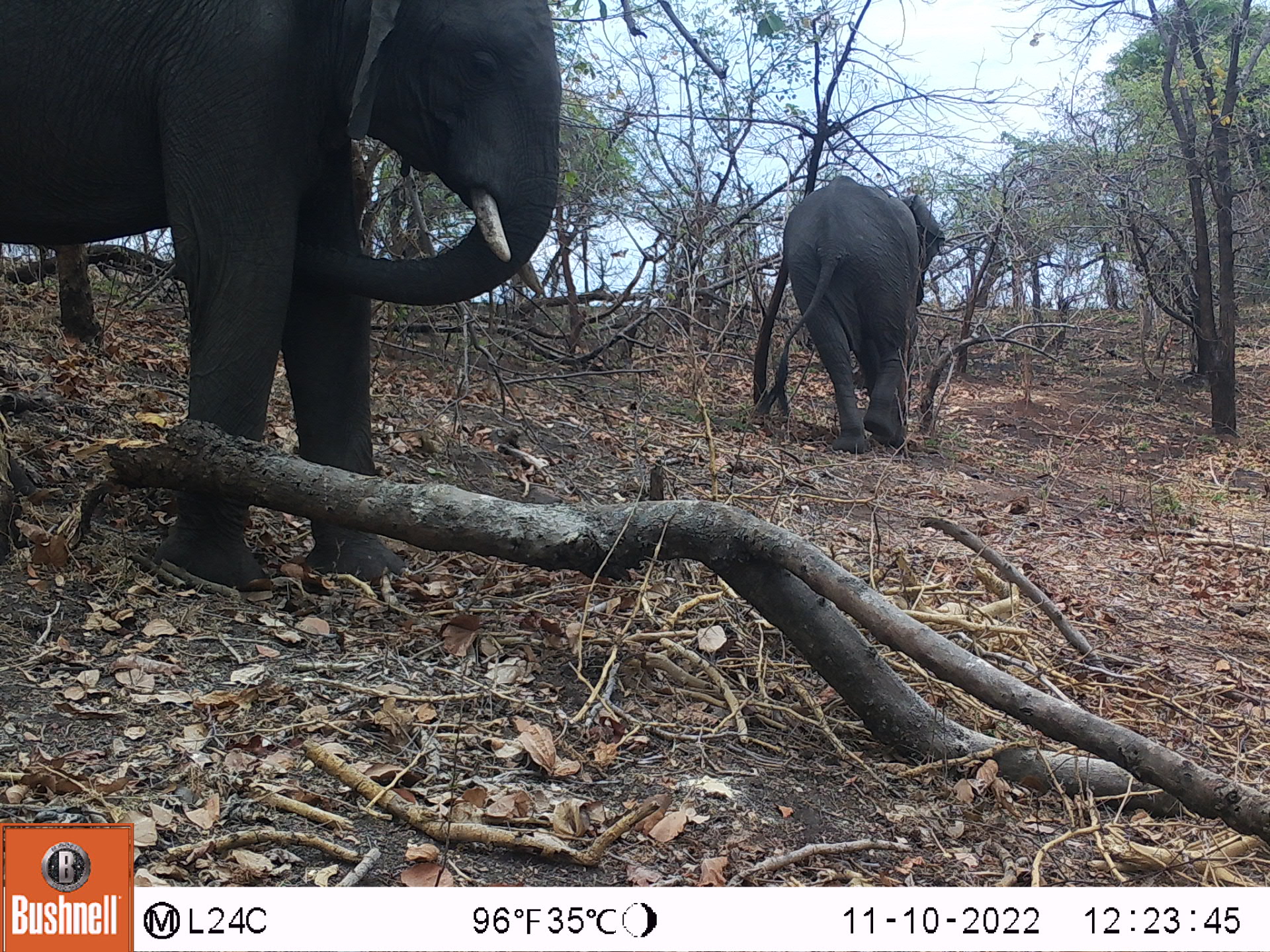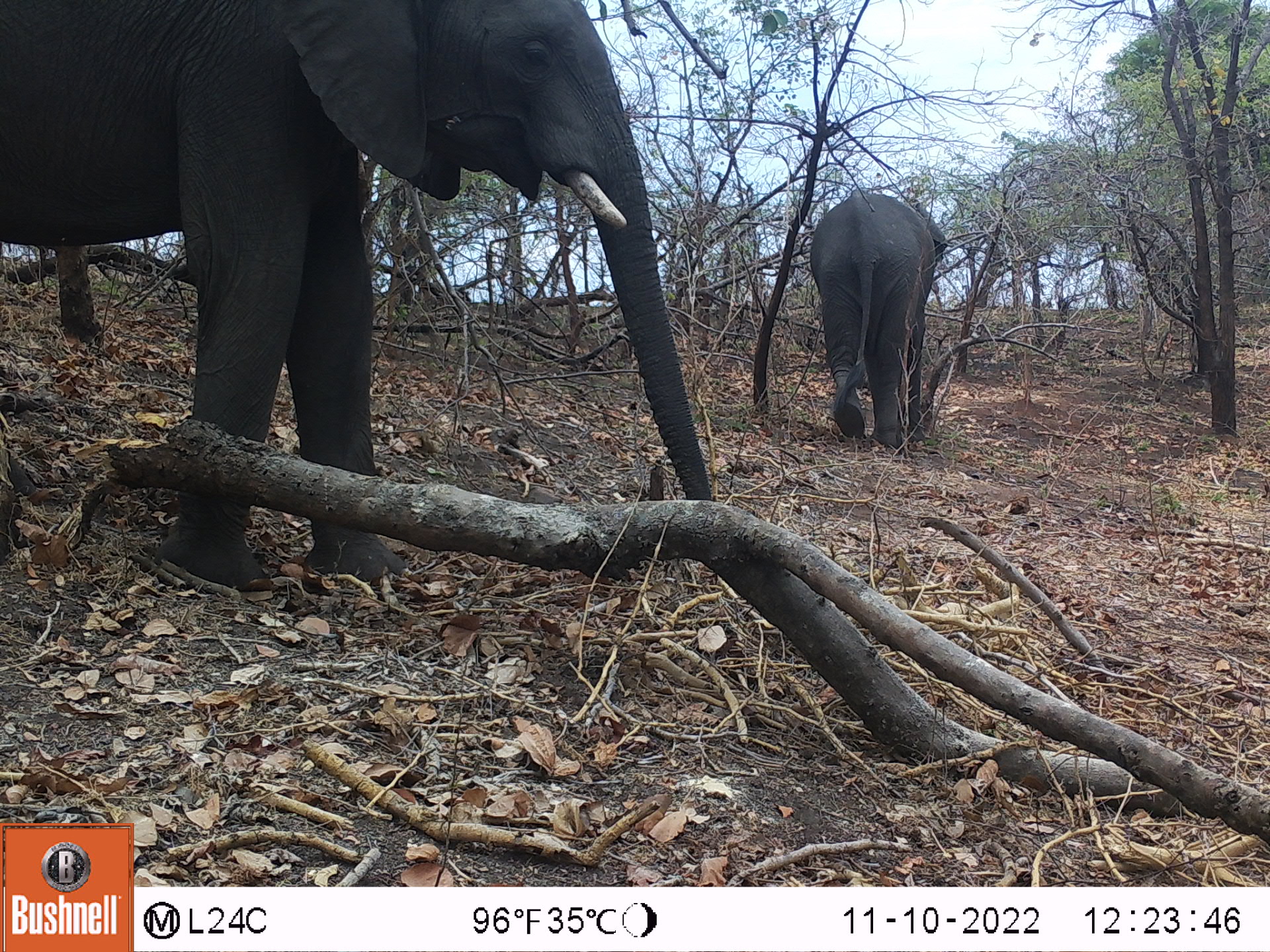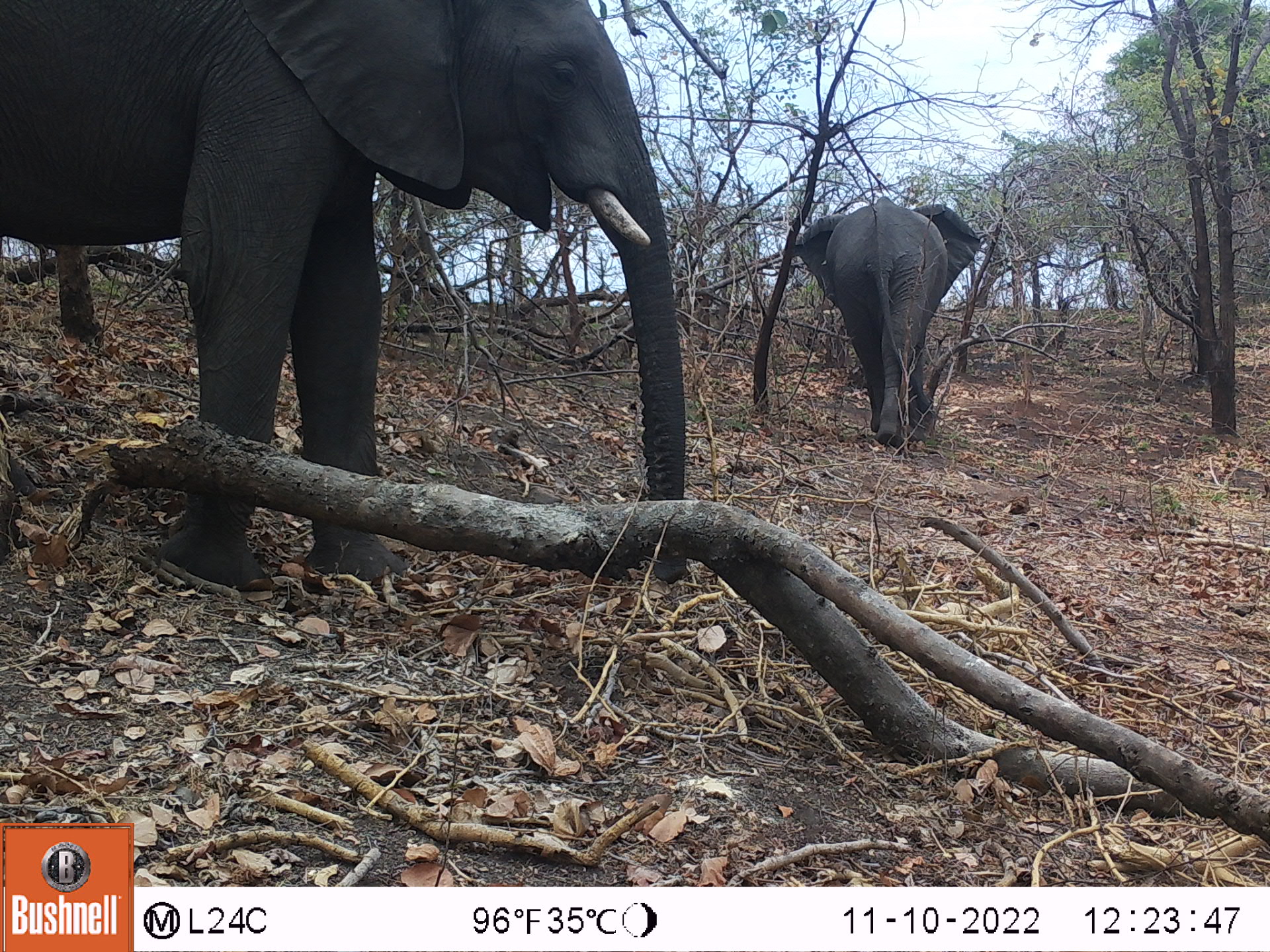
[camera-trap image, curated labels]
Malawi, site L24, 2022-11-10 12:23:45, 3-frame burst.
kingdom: Animalia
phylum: Chordata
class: Mammalia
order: Proboscidea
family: Elephantidae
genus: Loxodonta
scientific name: Loxodonta africana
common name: african savanna elephant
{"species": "african savanna elephant (Loxodonta africana)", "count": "2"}